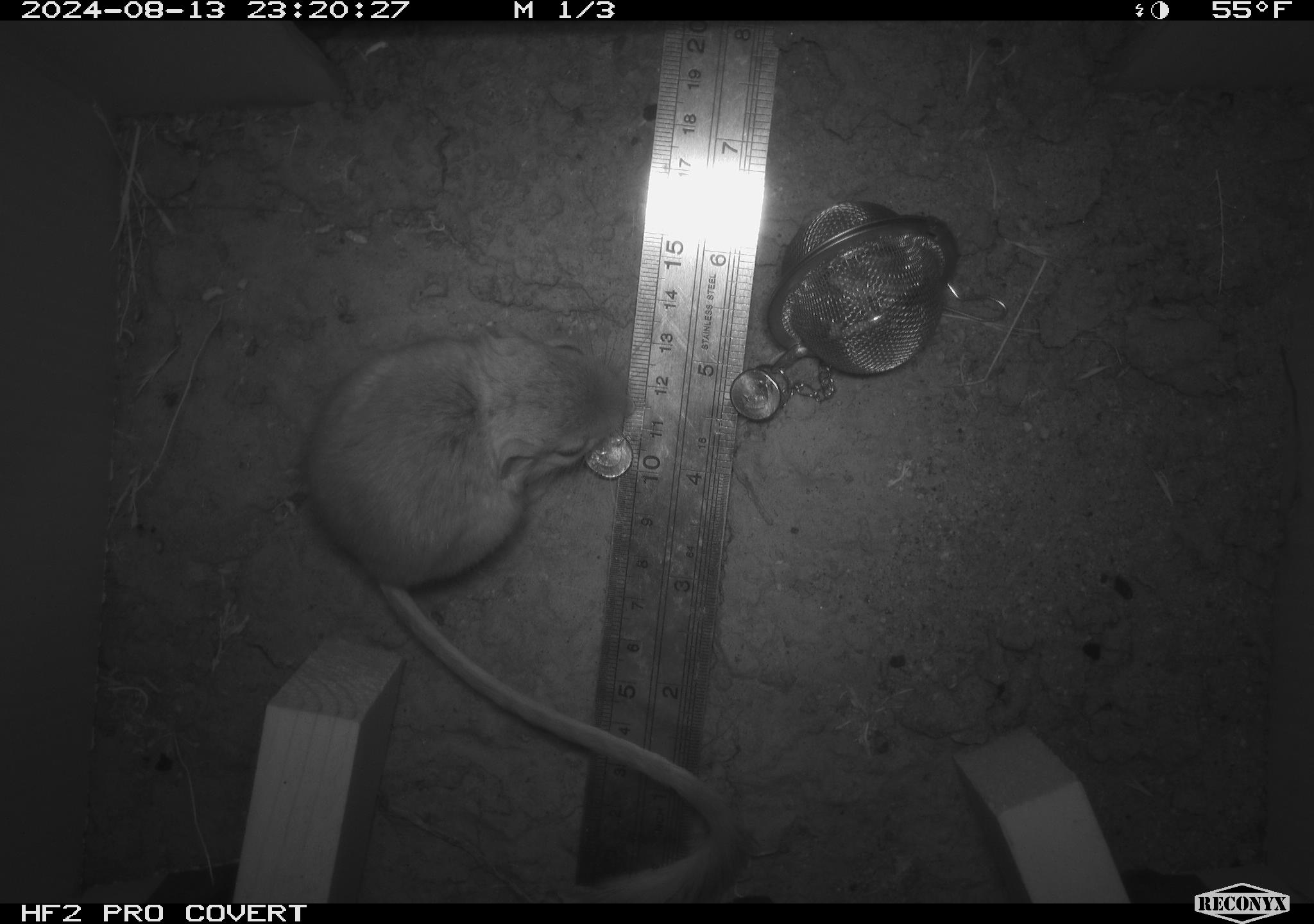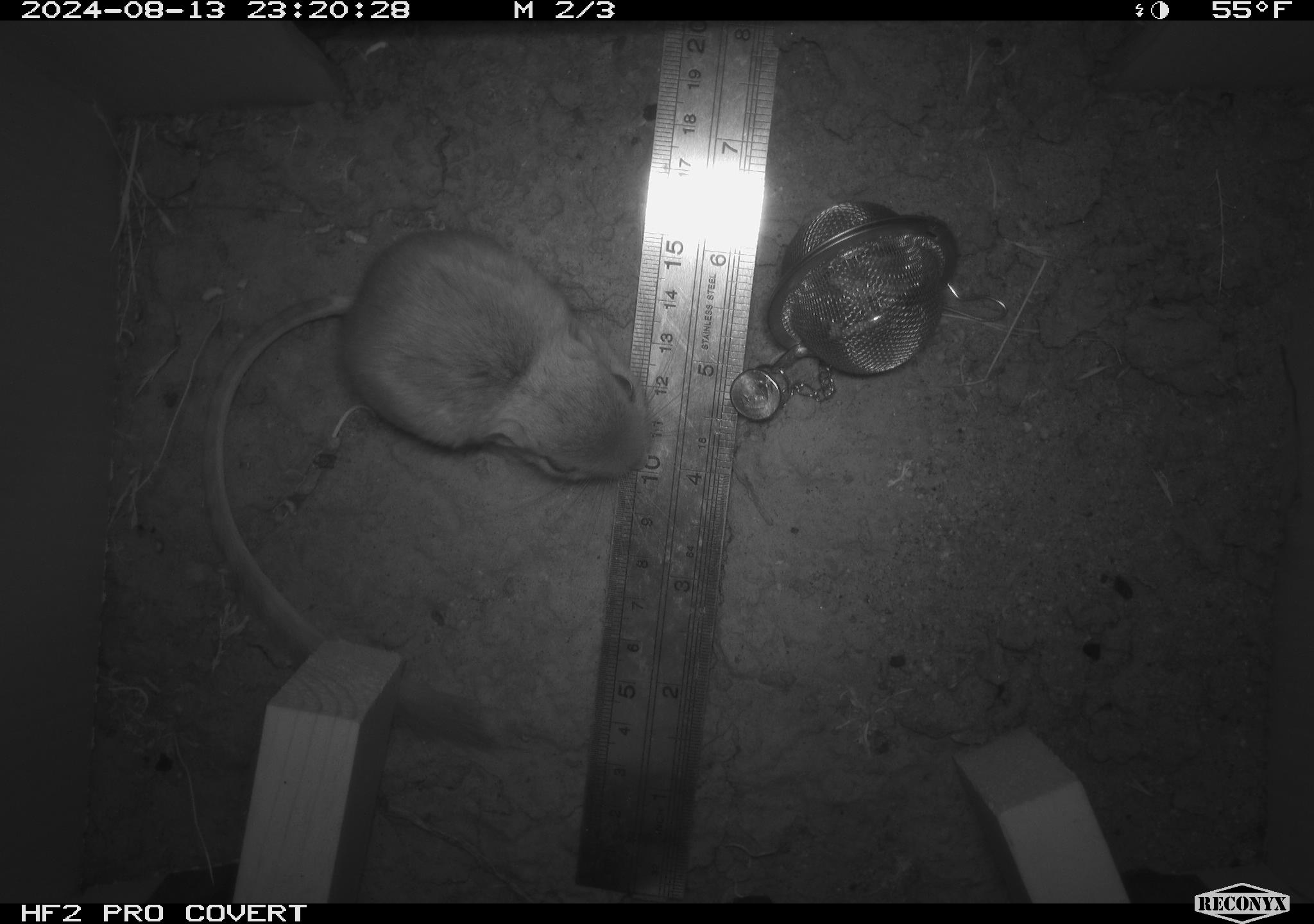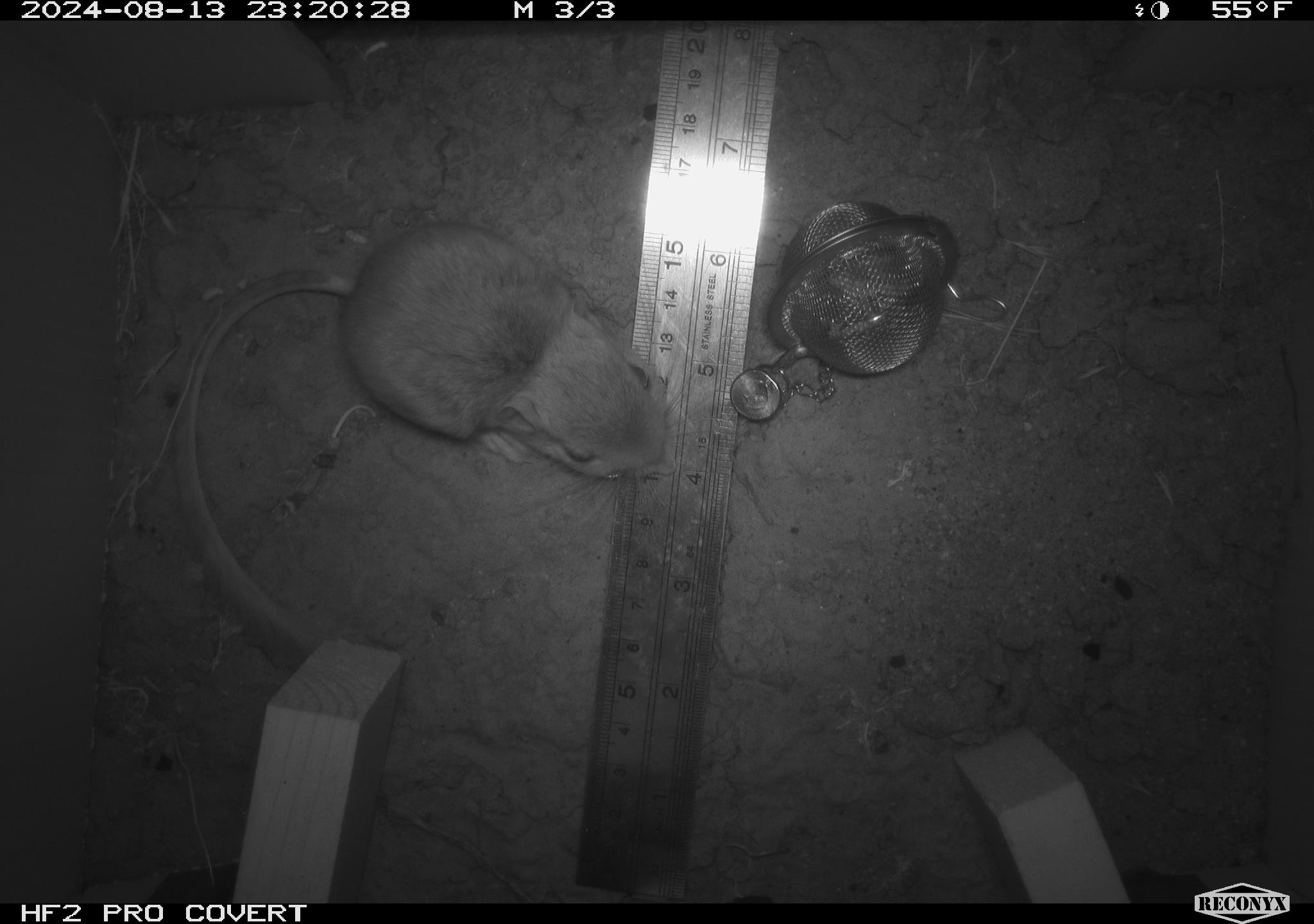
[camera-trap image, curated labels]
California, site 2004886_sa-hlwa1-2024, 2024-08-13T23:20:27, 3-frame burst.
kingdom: Animalia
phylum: Chordata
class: Mammalia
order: Rodentia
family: Heteromyidae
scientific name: Heteromyidae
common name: kangaroo rats and pocket mice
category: heteromyidae family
Heteromyidae family (kangaroo rats and pocket mice) (Heteromyidae).